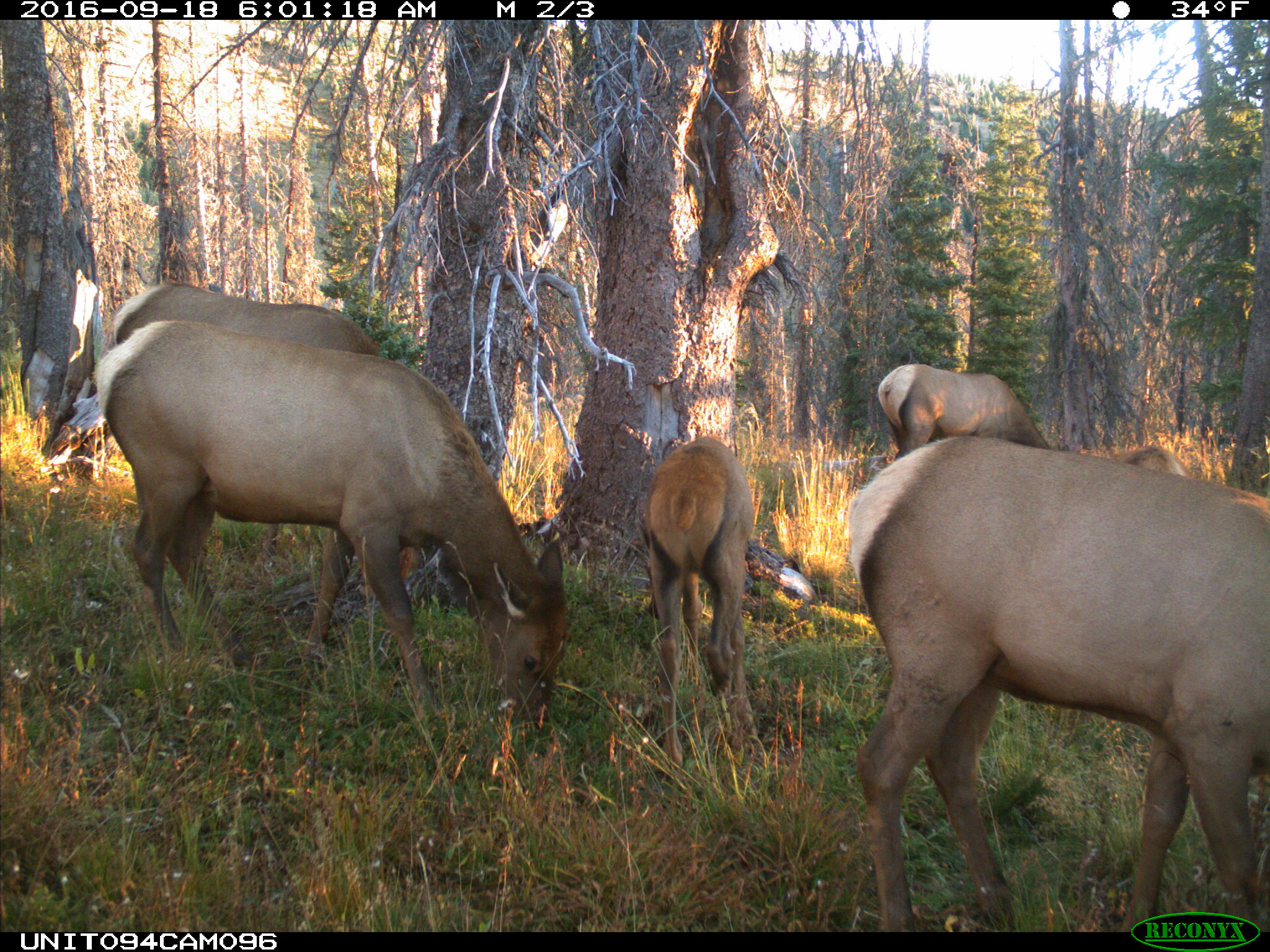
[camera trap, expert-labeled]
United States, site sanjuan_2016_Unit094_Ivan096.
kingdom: Animalia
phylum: Chordata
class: Mammalia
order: Artiodactyla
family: Cervidae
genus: Cervus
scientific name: Cervus elaphus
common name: red deer